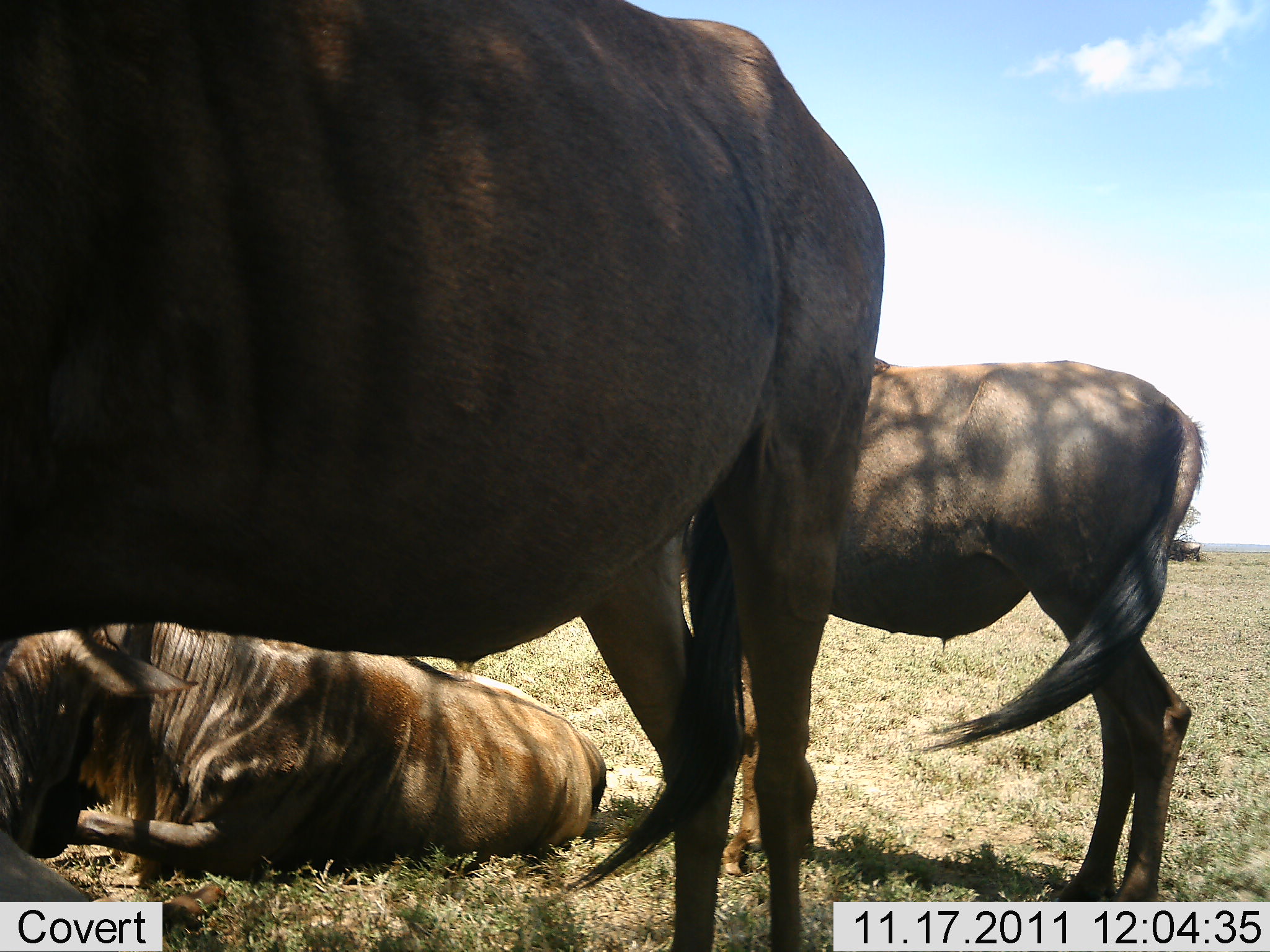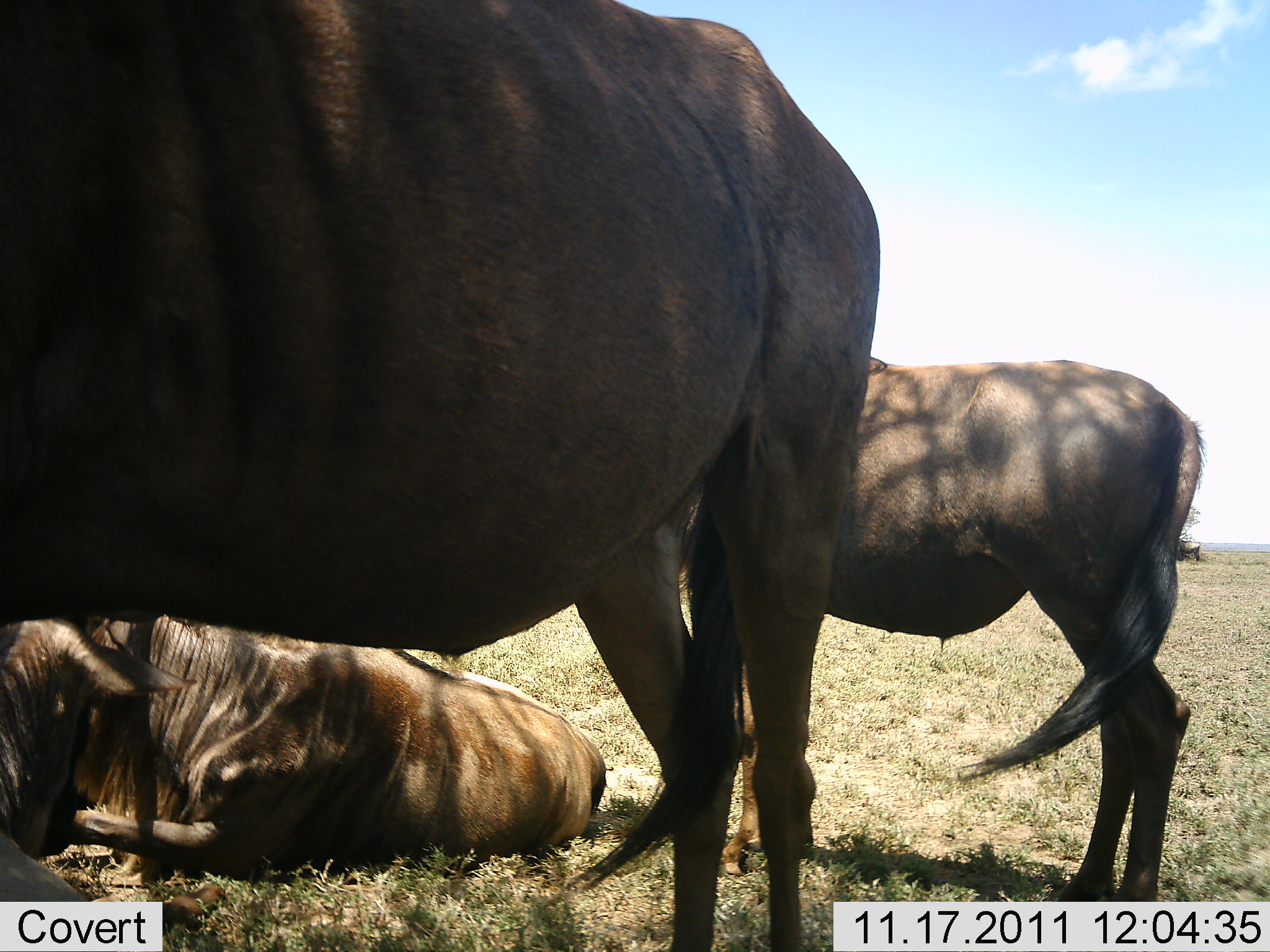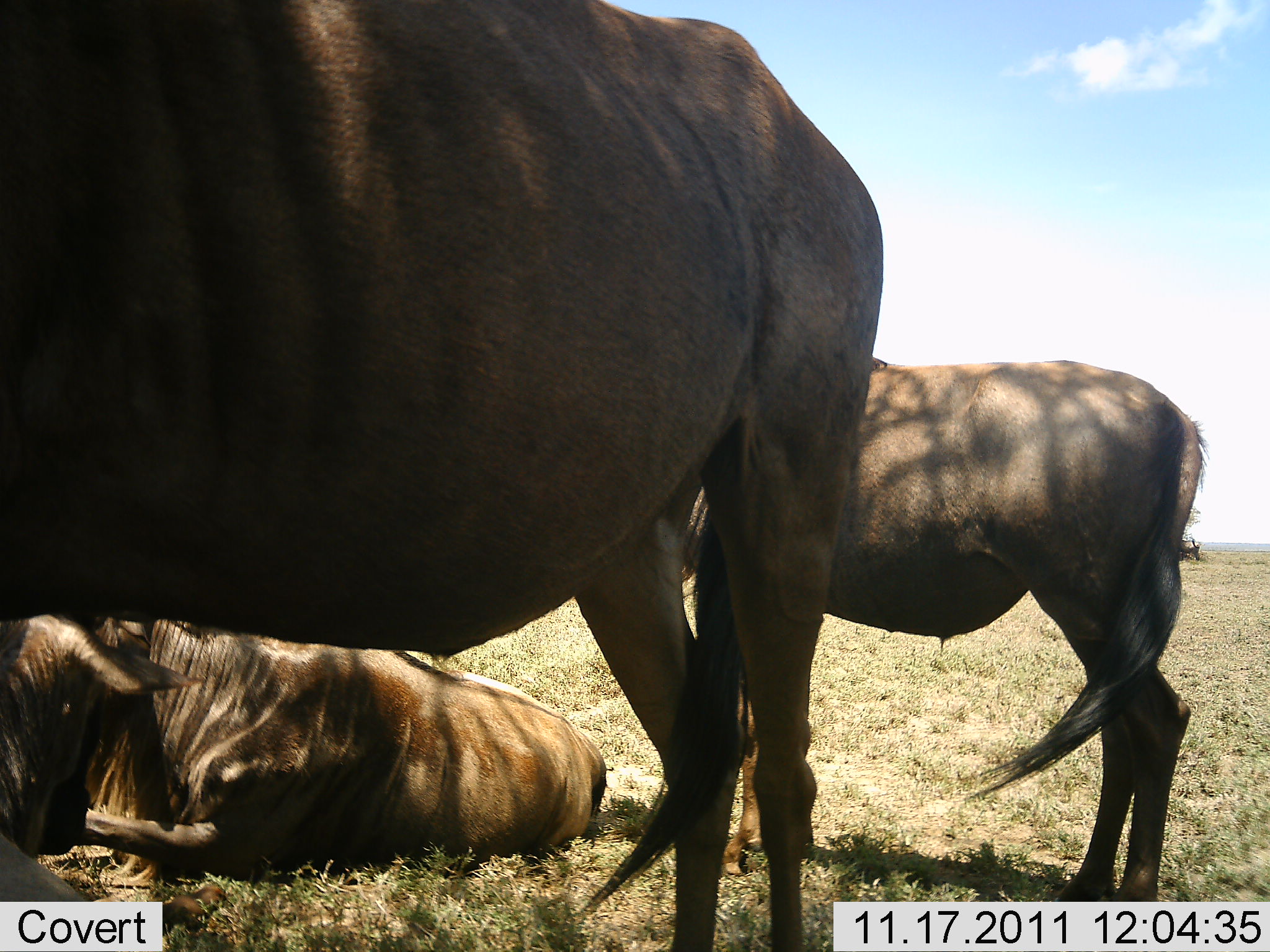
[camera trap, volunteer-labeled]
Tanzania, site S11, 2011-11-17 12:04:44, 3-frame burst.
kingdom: Animalia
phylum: Chordata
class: Mammalia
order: Artiodactyla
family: Bovidae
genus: Connochaetes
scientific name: Connochaetes taurinus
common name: blue wildebeest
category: wildebeest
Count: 3.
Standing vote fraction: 79%.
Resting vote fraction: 100%.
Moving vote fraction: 0%.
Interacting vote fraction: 0%.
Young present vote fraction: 7%.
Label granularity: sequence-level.